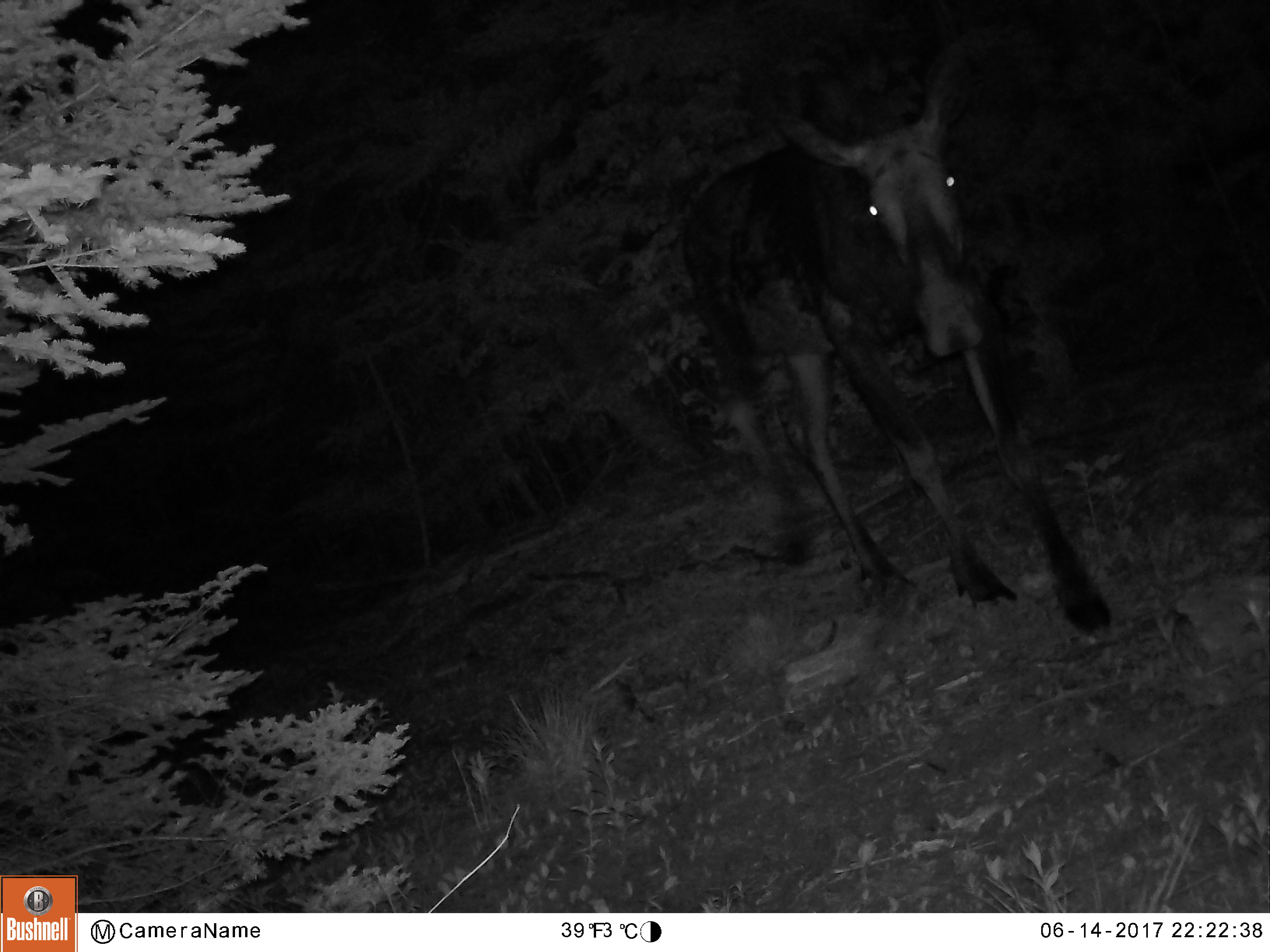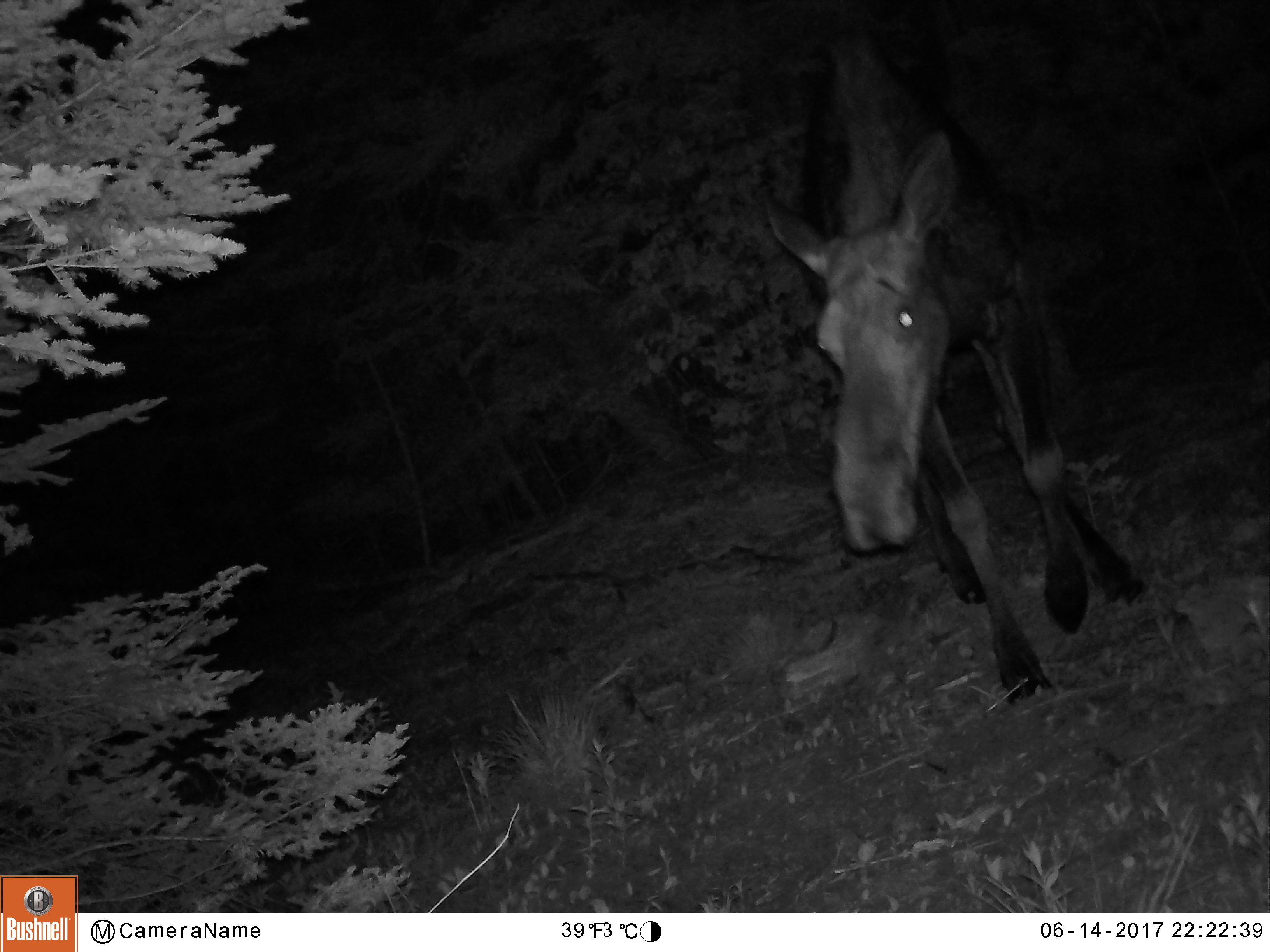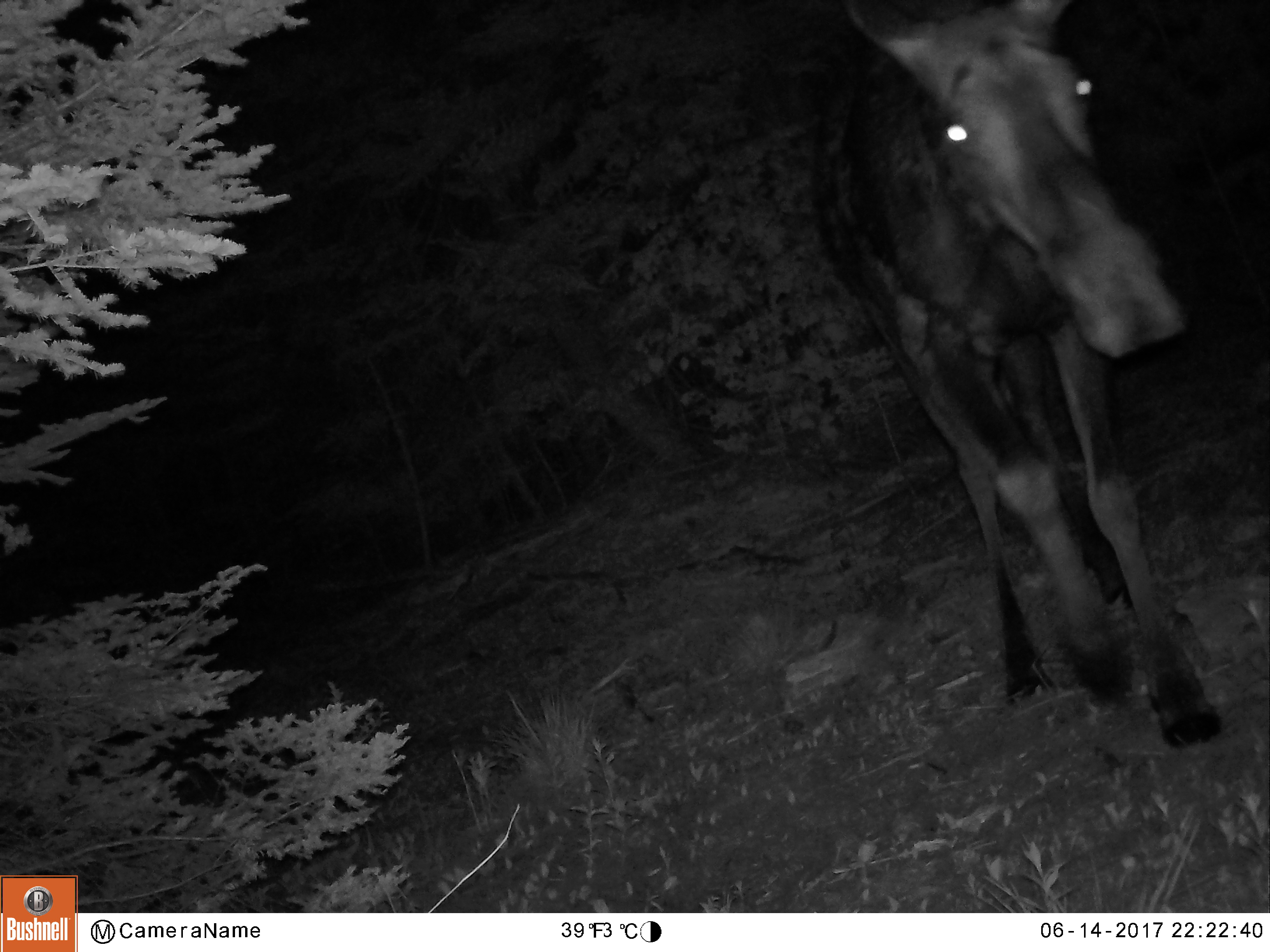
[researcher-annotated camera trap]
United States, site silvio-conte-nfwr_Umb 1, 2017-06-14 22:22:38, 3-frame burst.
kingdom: Animalia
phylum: Chordata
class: Mammalia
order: Artiodactyla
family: Cervidae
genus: Alces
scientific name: Alces alces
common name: moose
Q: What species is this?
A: Moose (Alces alces).